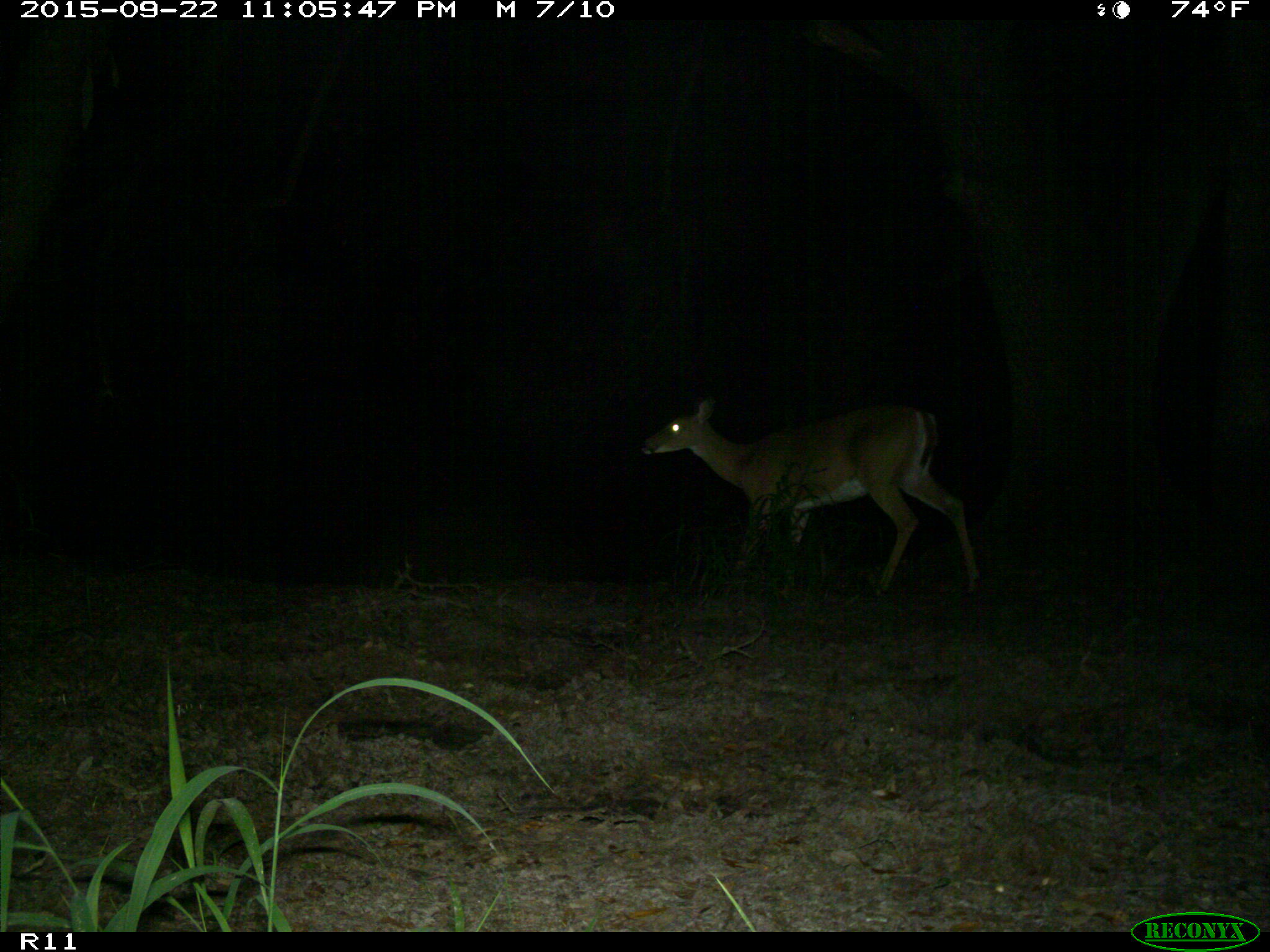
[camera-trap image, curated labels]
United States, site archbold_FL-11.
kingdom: Animalia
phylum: Chordata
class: Mammalia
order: Artiodactyla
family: Cervidae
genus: Odocoileus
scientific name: Odocoileus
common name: deer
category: unidentified deer